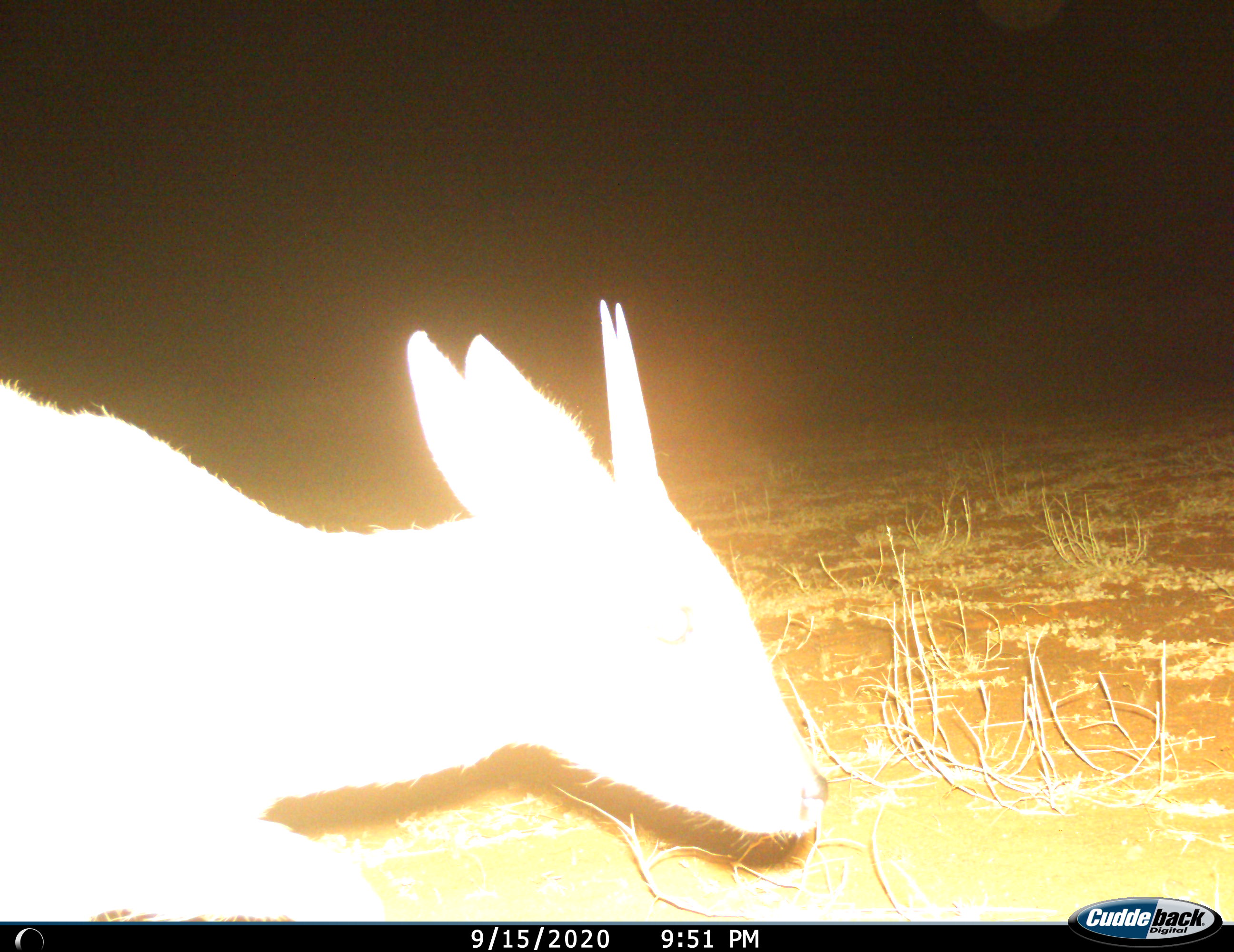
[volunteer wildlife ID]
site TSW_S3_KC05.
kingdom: Animalia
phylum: Chordata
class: Mammalia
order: Artiodactyla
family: Bovidae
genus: Sylvicapra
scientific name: Sylvicapra grimmia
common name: common duiker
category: duikercommongrey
Duikercommongrey (common duiker) (Sylvicapra grimmia), count 1. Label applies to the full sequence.